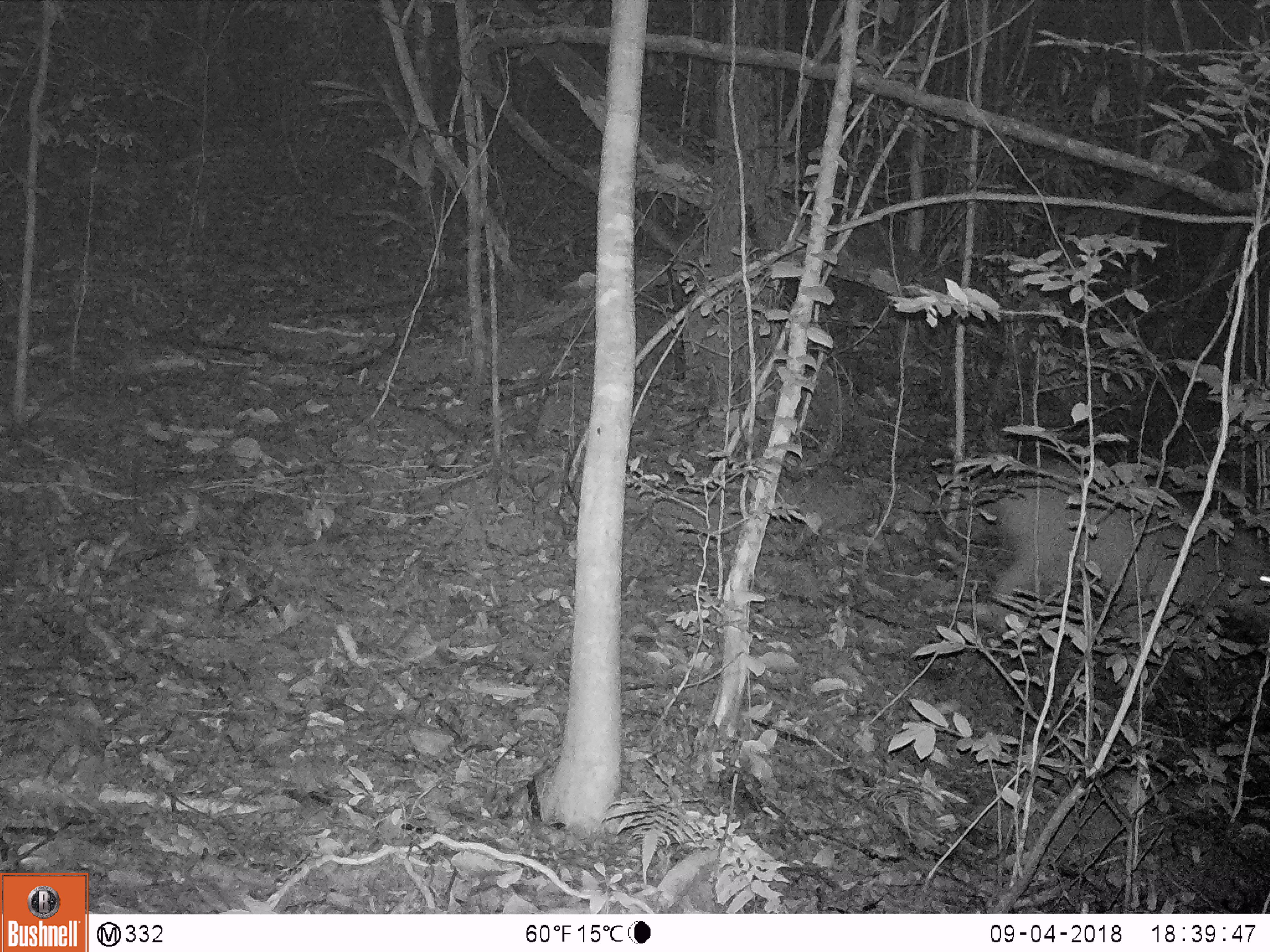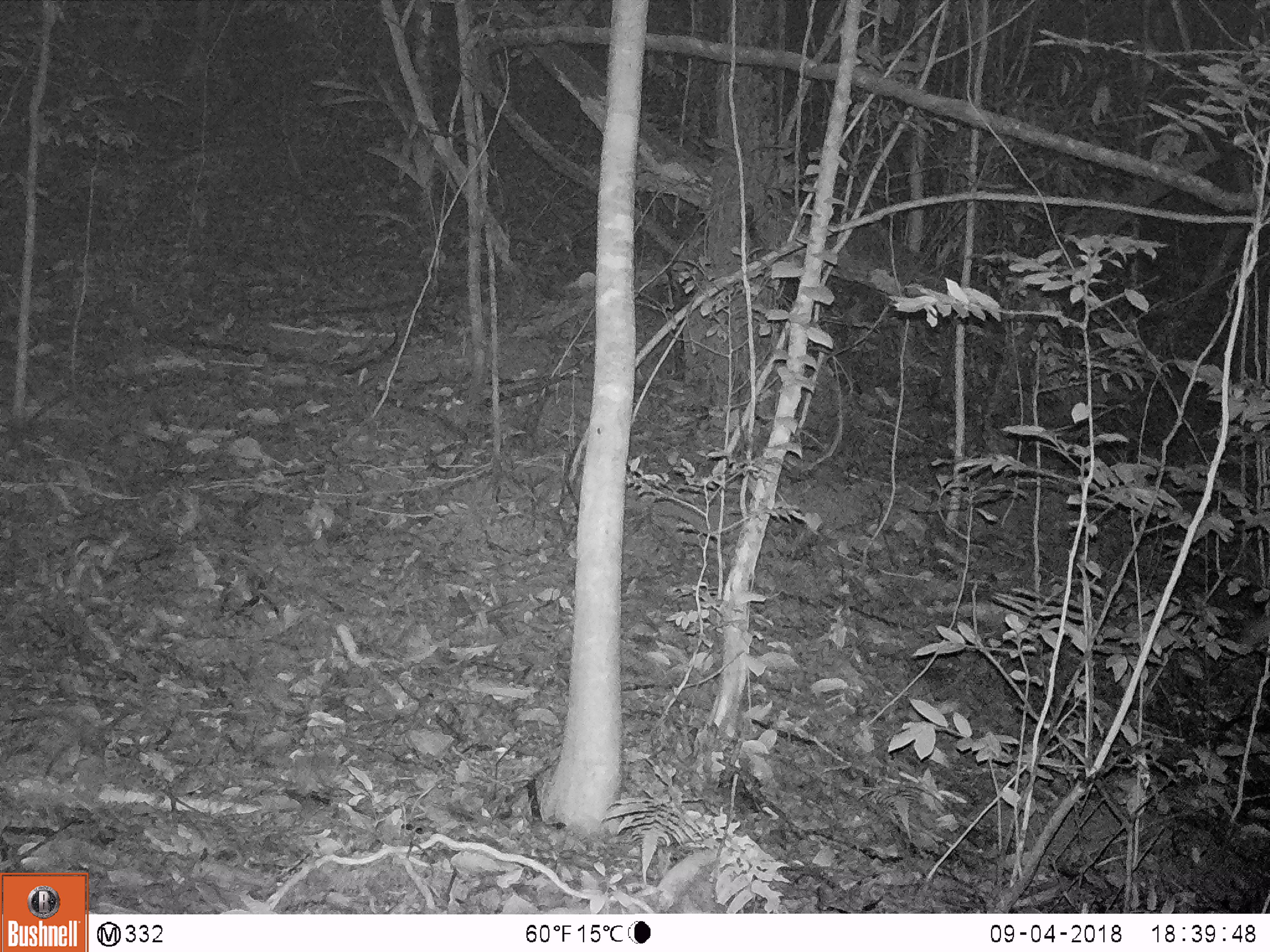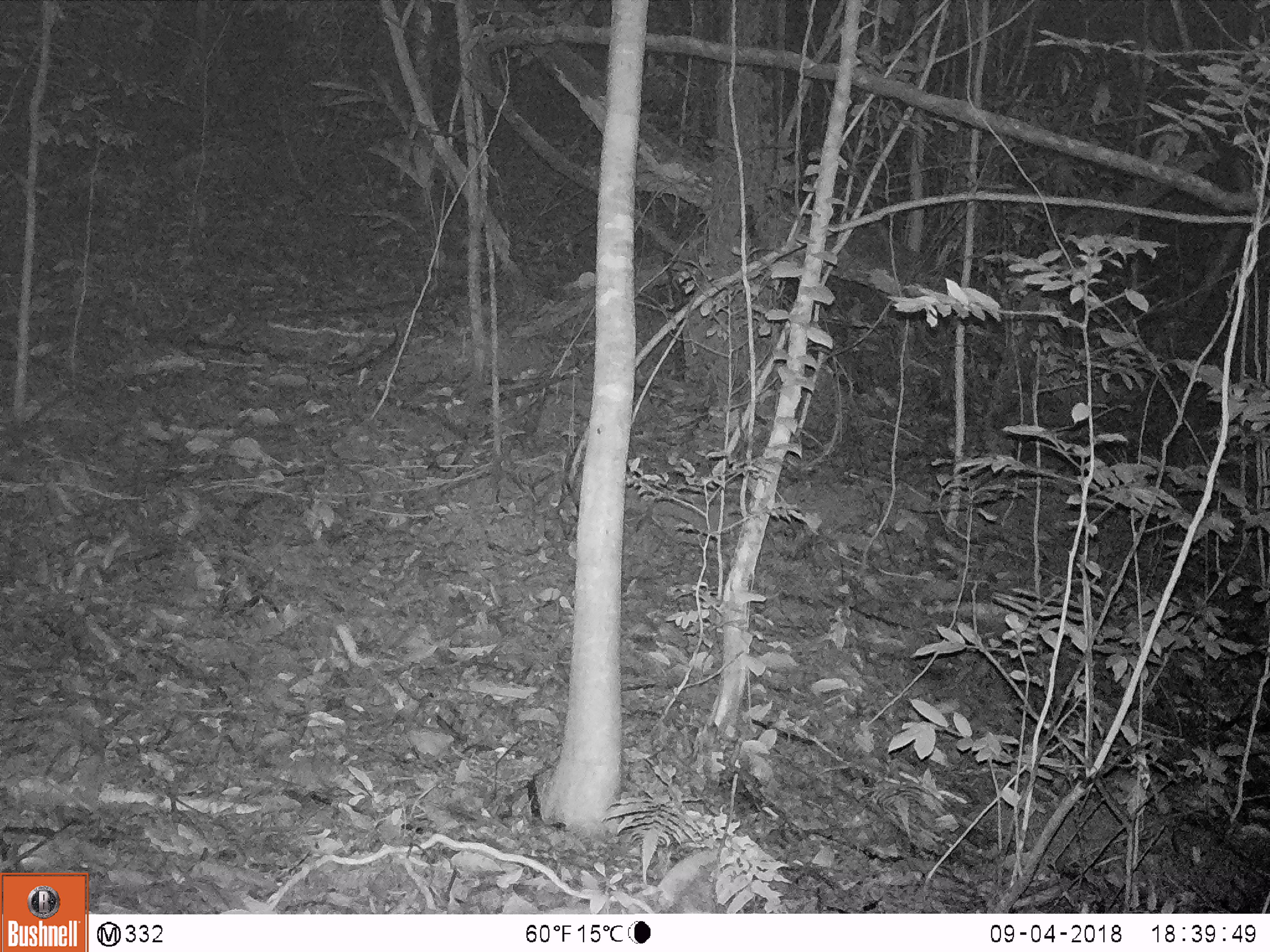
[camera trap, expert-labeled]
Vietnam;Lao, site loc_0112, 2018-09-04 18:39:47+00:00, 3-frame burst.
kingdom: Animalia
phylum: Chordata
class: Mammalia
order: Artiodactyla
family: Suidae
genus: Sus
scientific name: Sus scrofa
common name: eurasian wild pig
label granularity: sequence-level